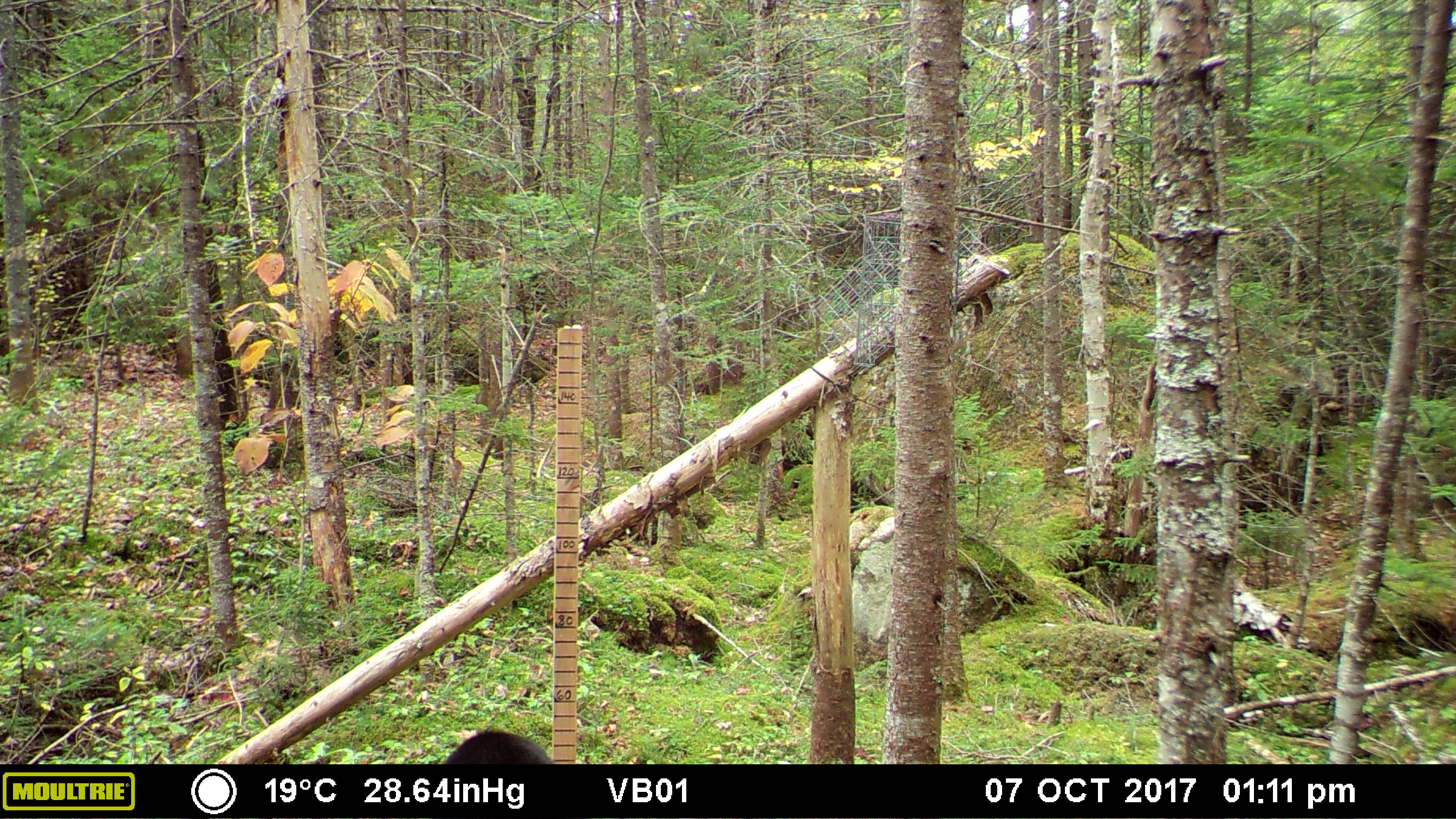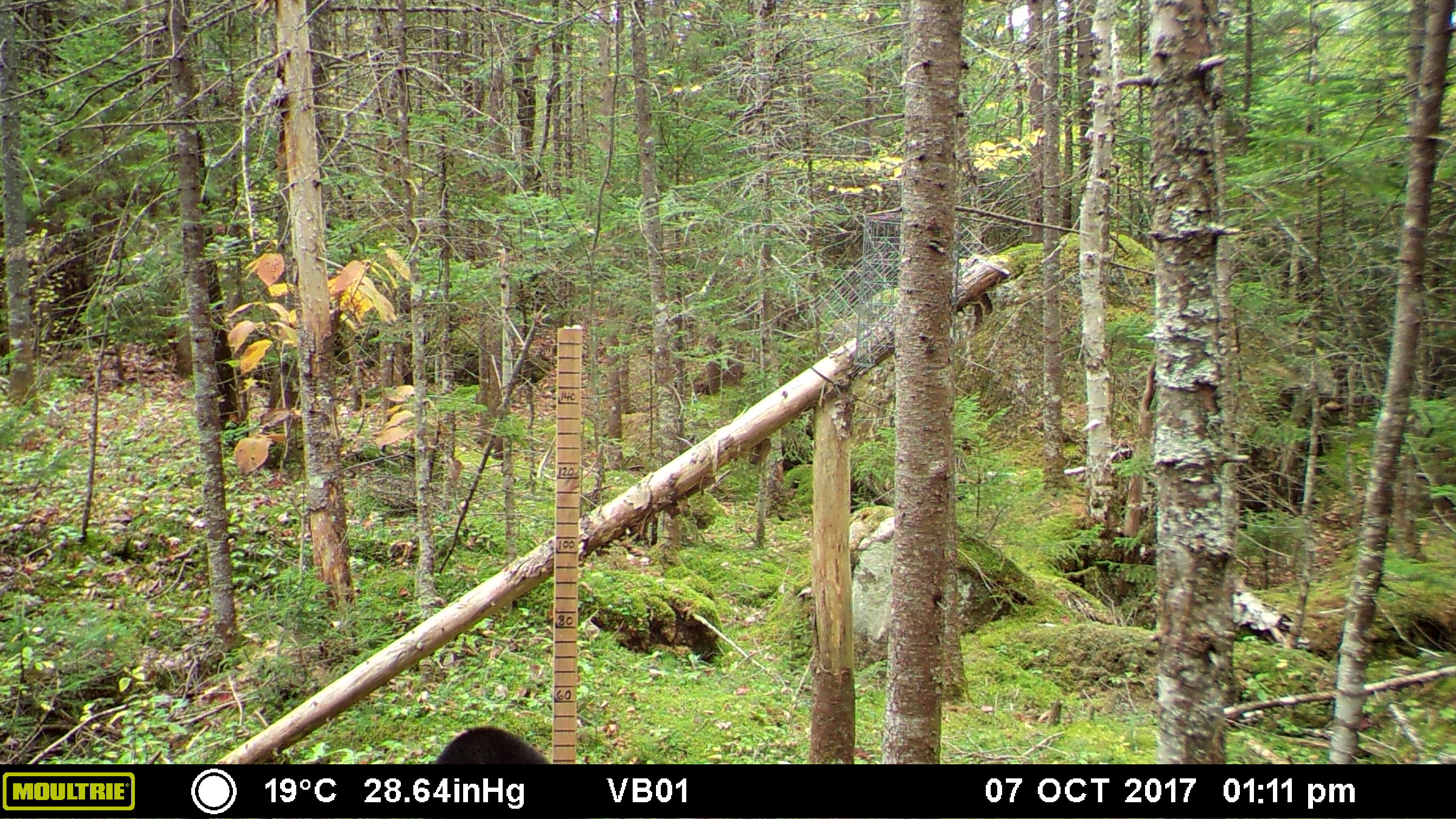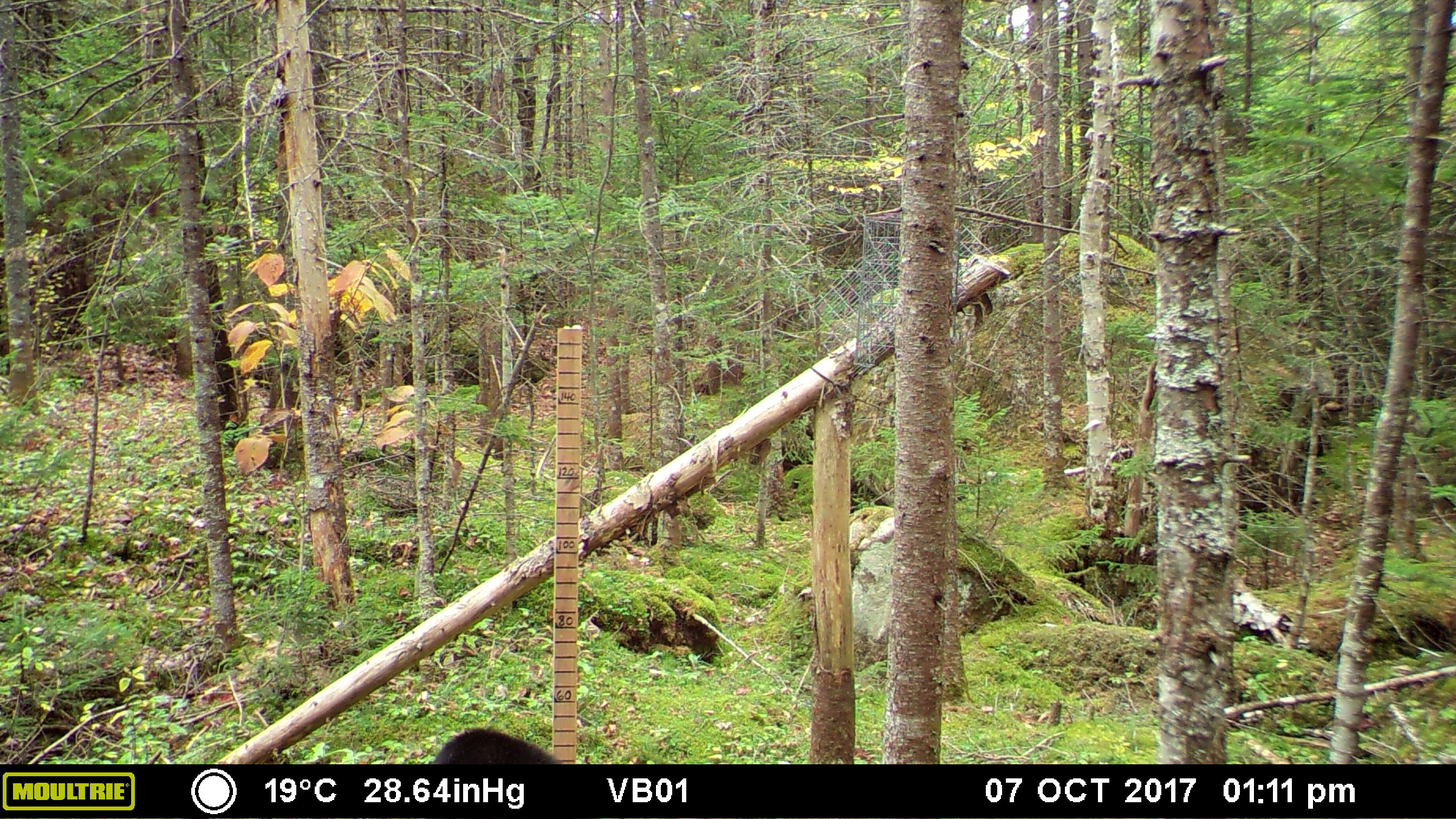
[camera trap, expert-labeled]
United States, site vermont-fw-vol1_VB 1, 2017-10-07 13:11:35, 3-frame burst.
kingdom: Animalia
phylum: Chordata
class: Mammalia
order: Carnivora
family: Ursidae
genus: Ursus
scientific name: Ursus americanus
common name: black bear